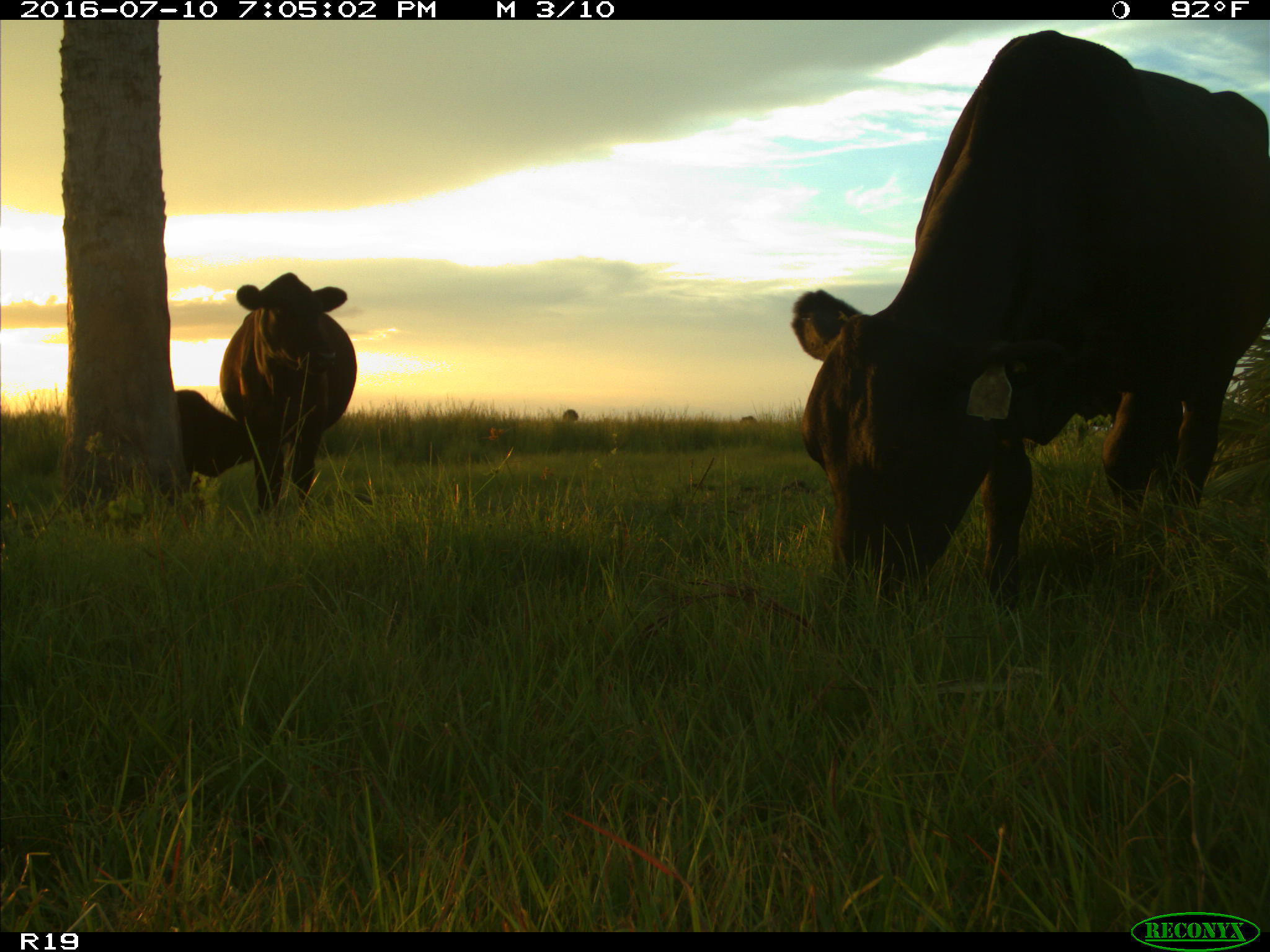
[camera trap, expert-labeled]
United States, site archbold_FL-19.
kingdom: Animalia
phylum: Chordata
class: Mammalia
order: Artiodactyla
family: Bovidae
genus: Bos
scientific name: Bos taurus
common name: domestic cow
Bos taurus (domestic cow).